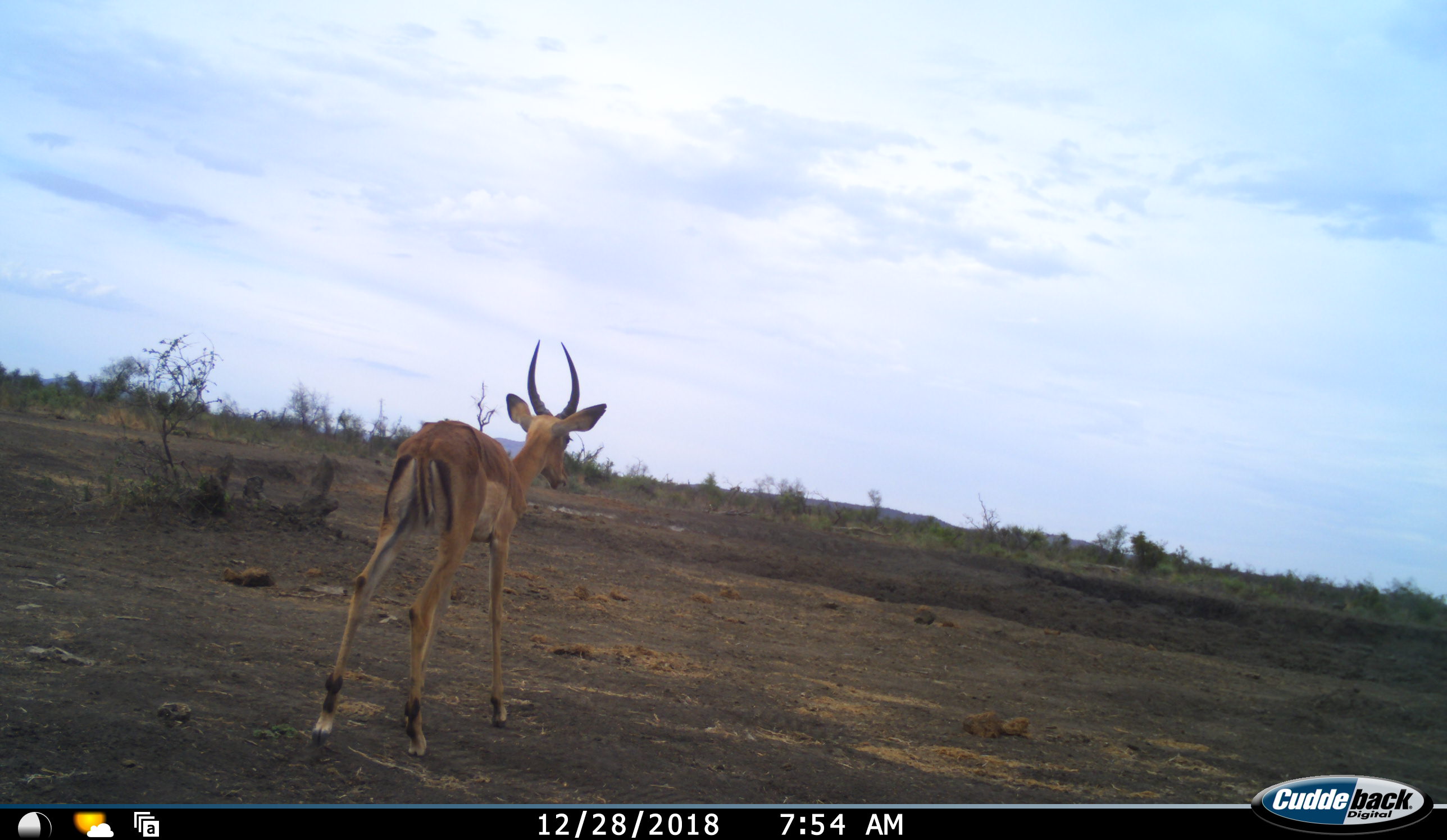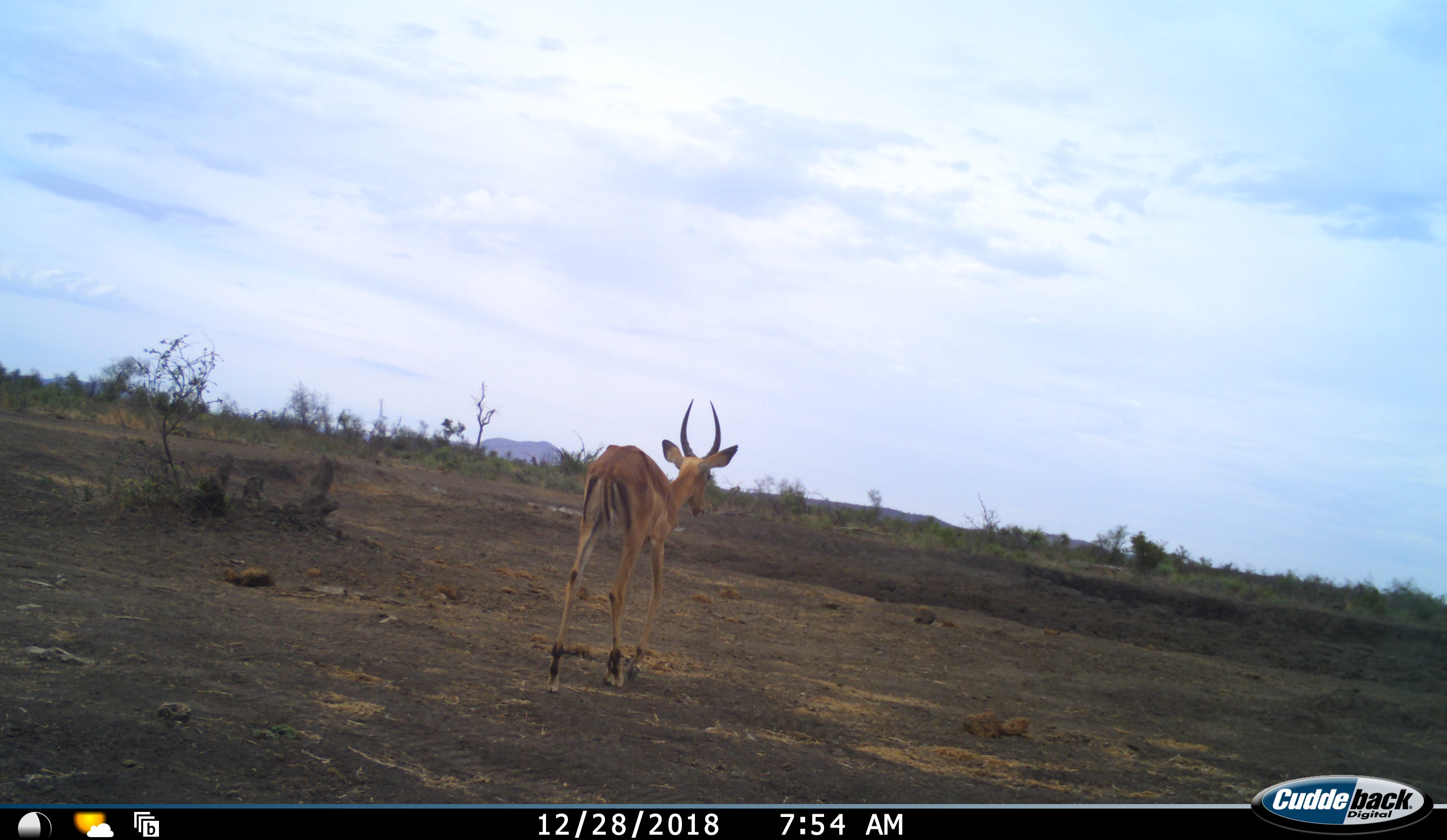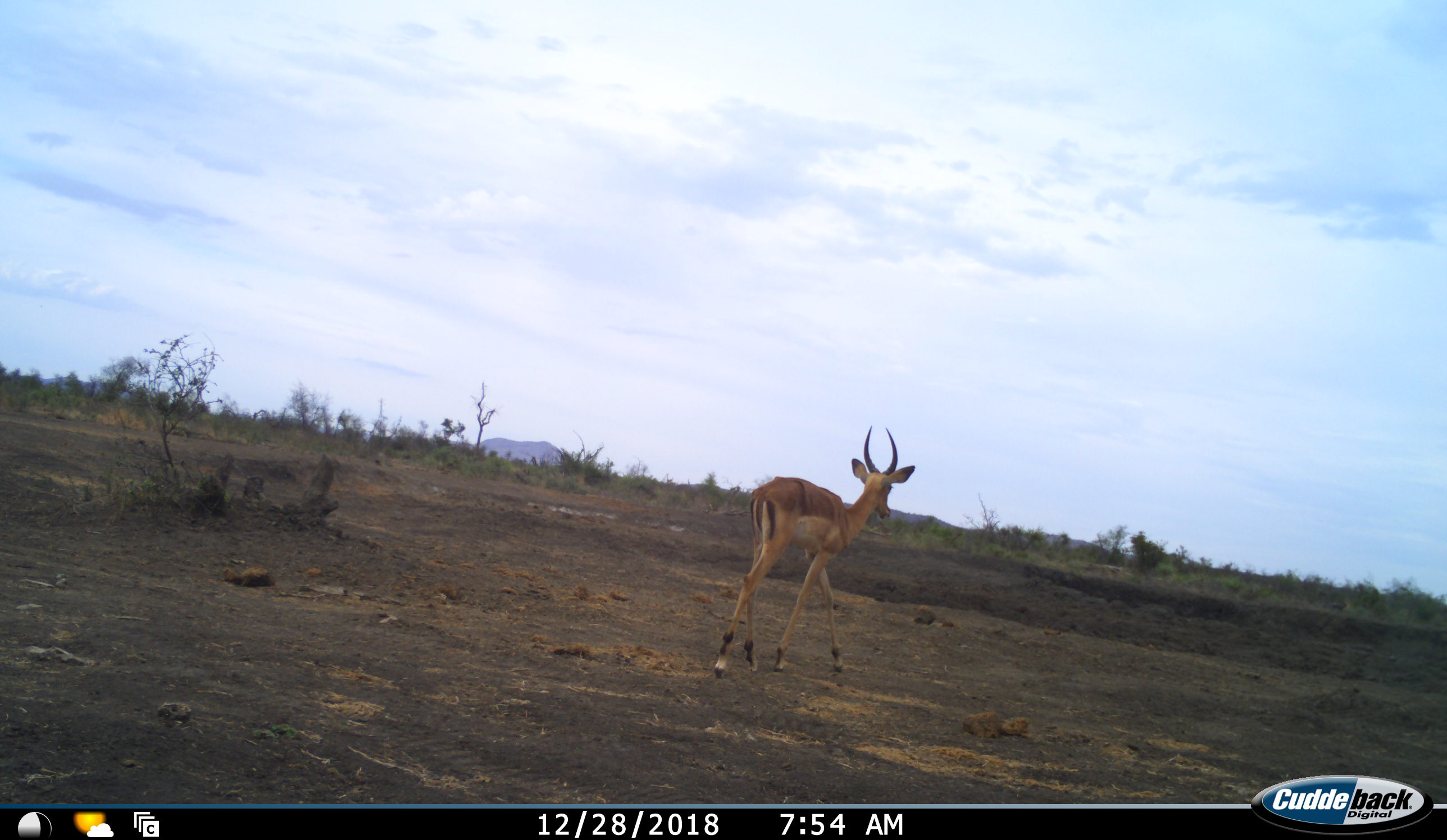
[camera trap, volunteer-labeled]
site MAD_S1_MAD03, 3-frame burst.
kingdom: Animalia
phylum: Chordata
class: Mammalia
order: Artiodactyla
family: Bovidae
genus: Aepyceros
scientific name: Aepyceros melampus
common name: impala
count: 1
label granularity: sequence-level